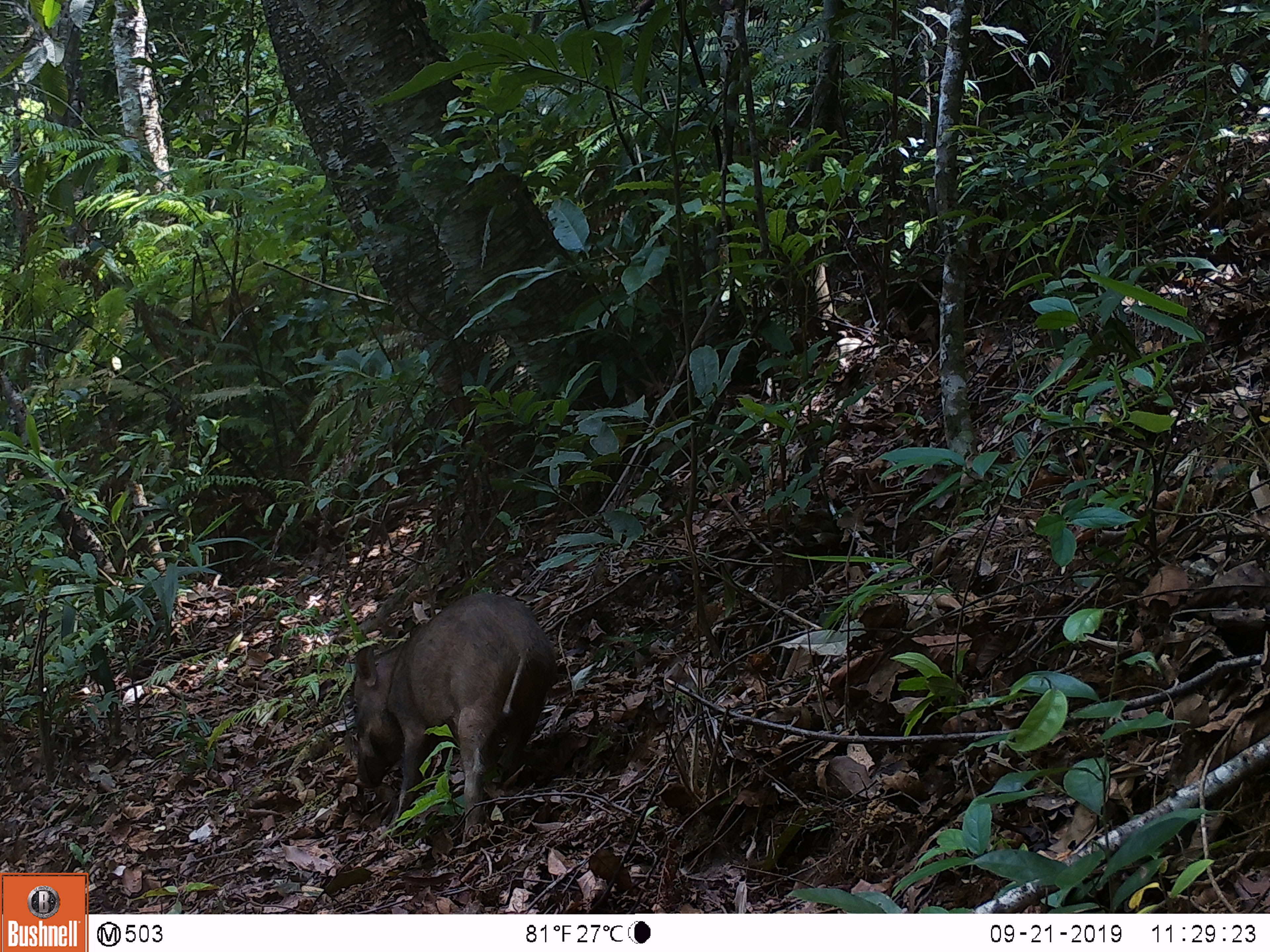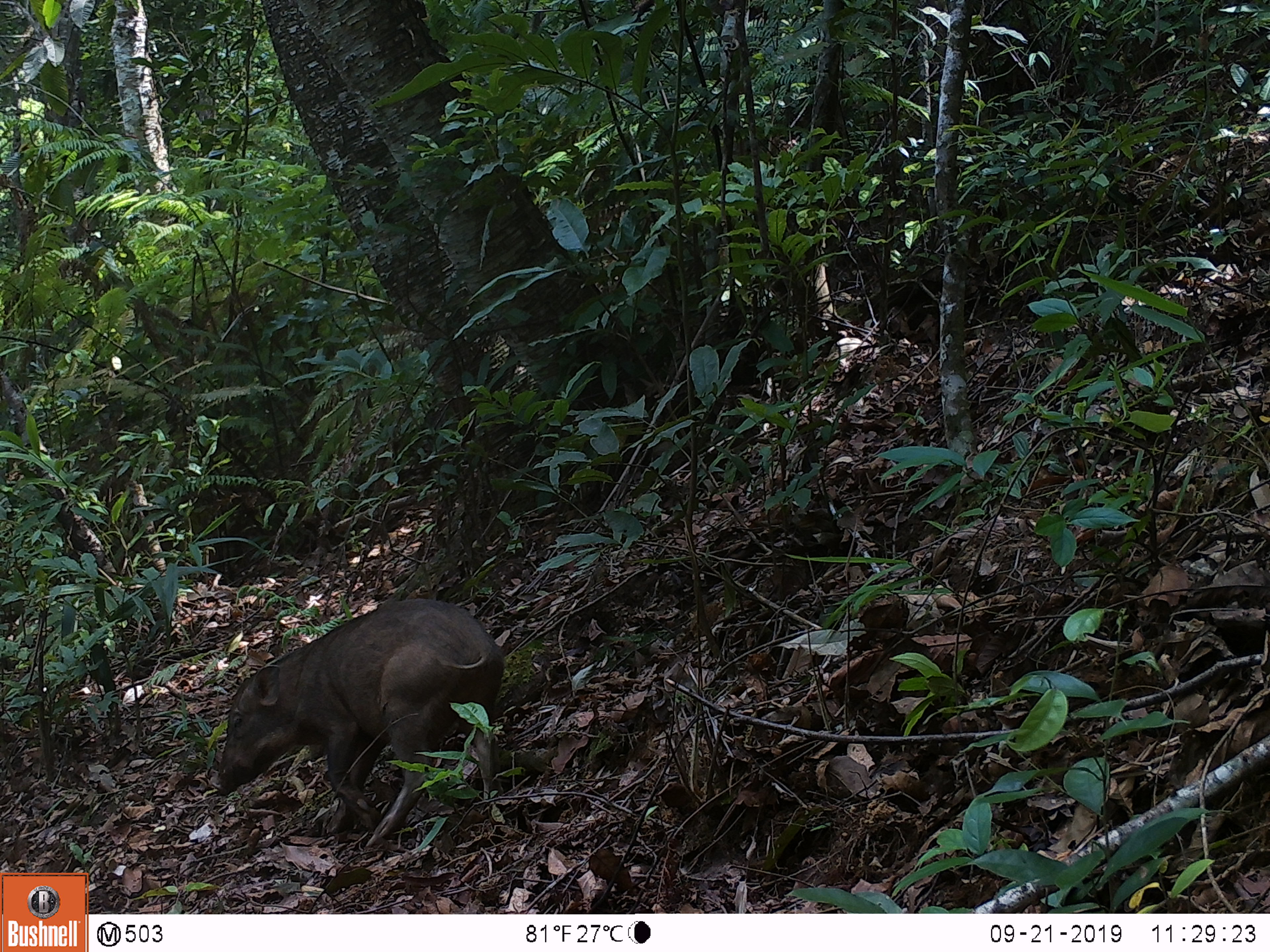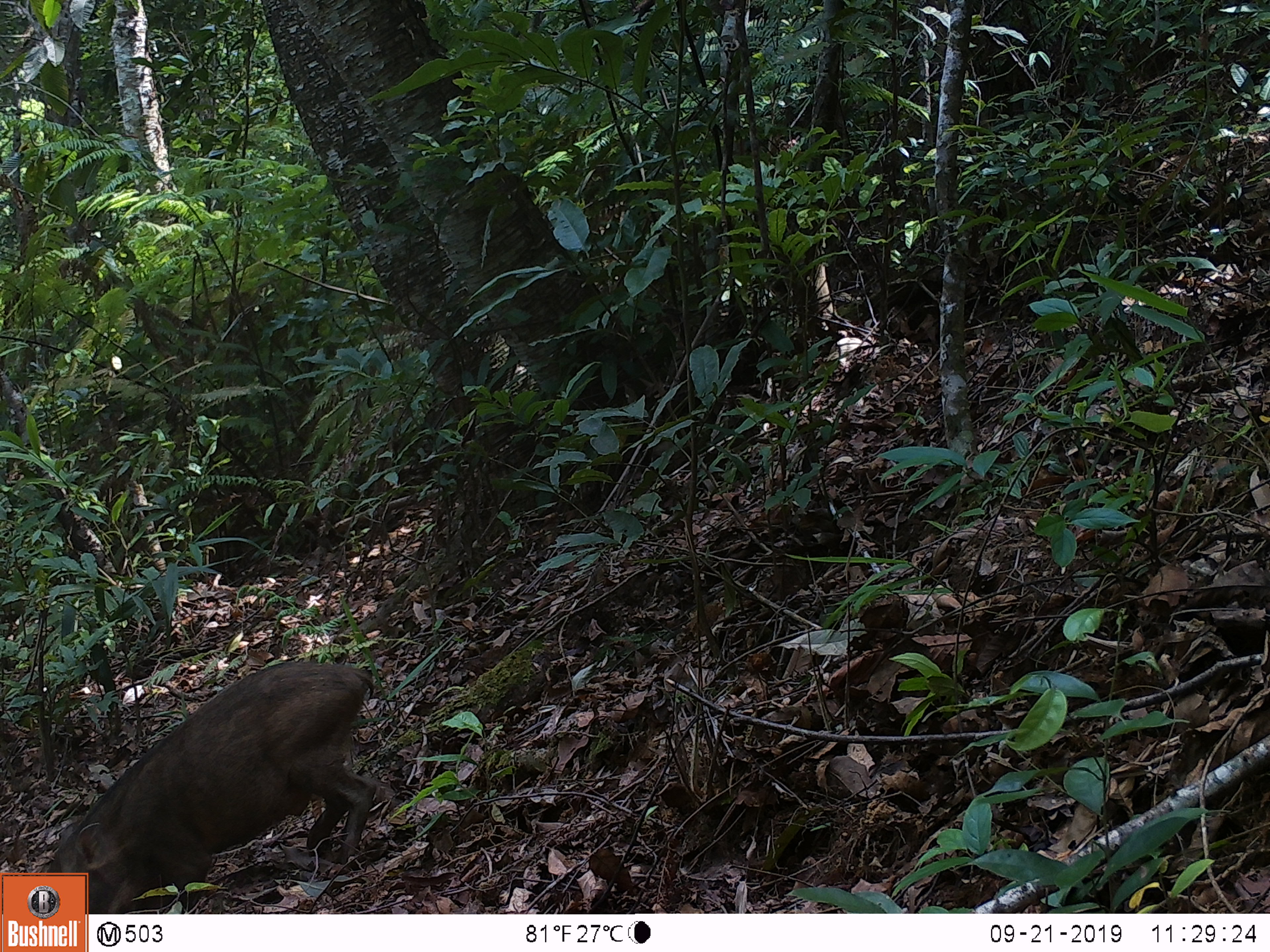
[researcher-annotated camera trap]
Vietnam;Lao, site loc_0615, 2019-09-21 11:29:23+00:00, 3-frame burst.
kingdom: Animalia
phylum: Chordata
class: Mammalia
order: Artiodactyla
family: Suidae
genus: Sus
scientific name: Sus scrofa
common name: eurasian wild pig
Eurasian wild pig (Sus scrofa). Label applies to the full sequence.